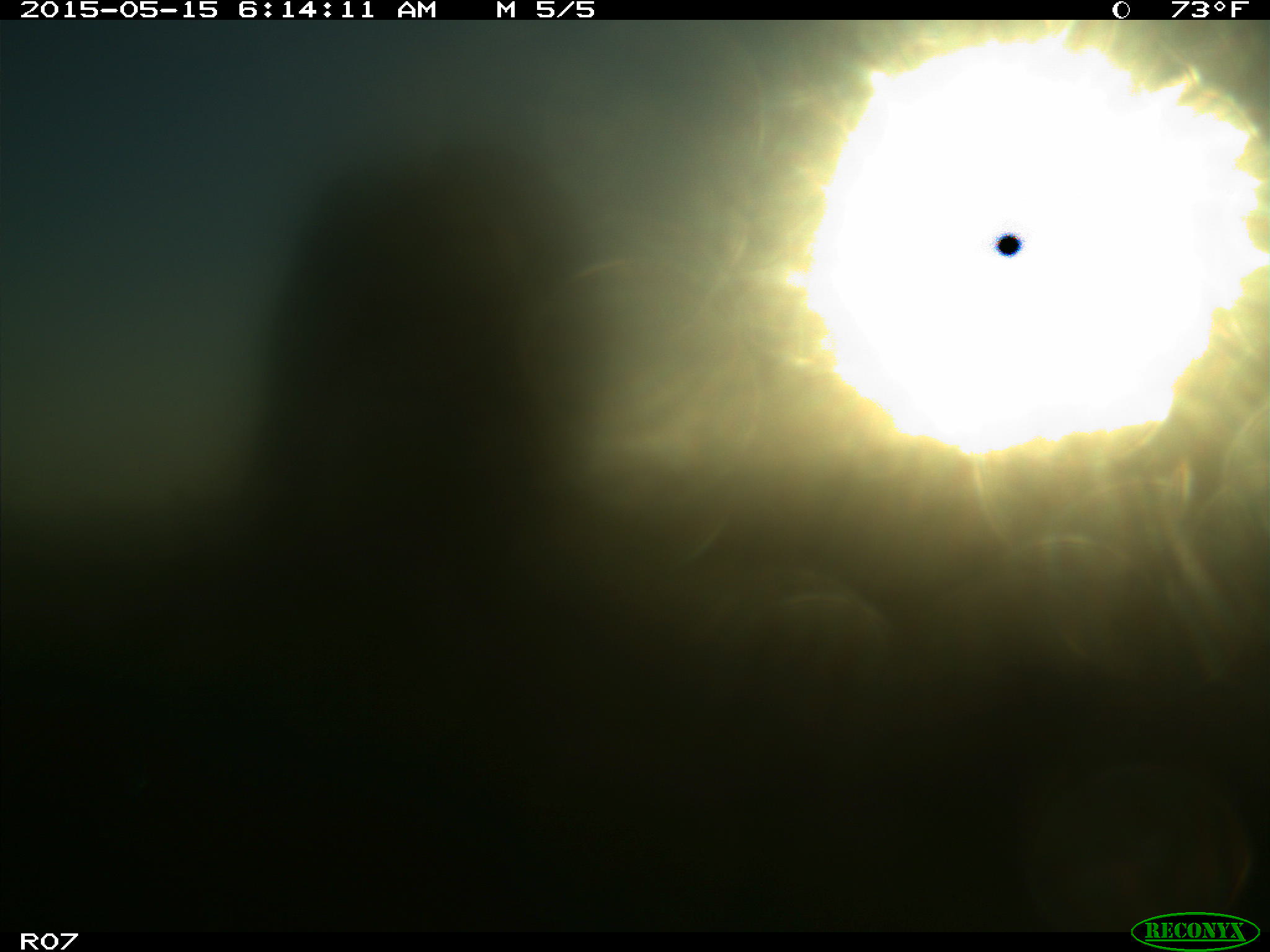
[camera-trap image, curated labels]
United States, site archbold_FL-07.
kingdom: Animalia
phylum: Chordata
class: Mammalia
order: Artiodactyla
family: Bovidae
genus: Bos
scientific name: Bos taurus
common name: domestic cow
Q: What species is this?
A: Bos taurus (domestic cow).